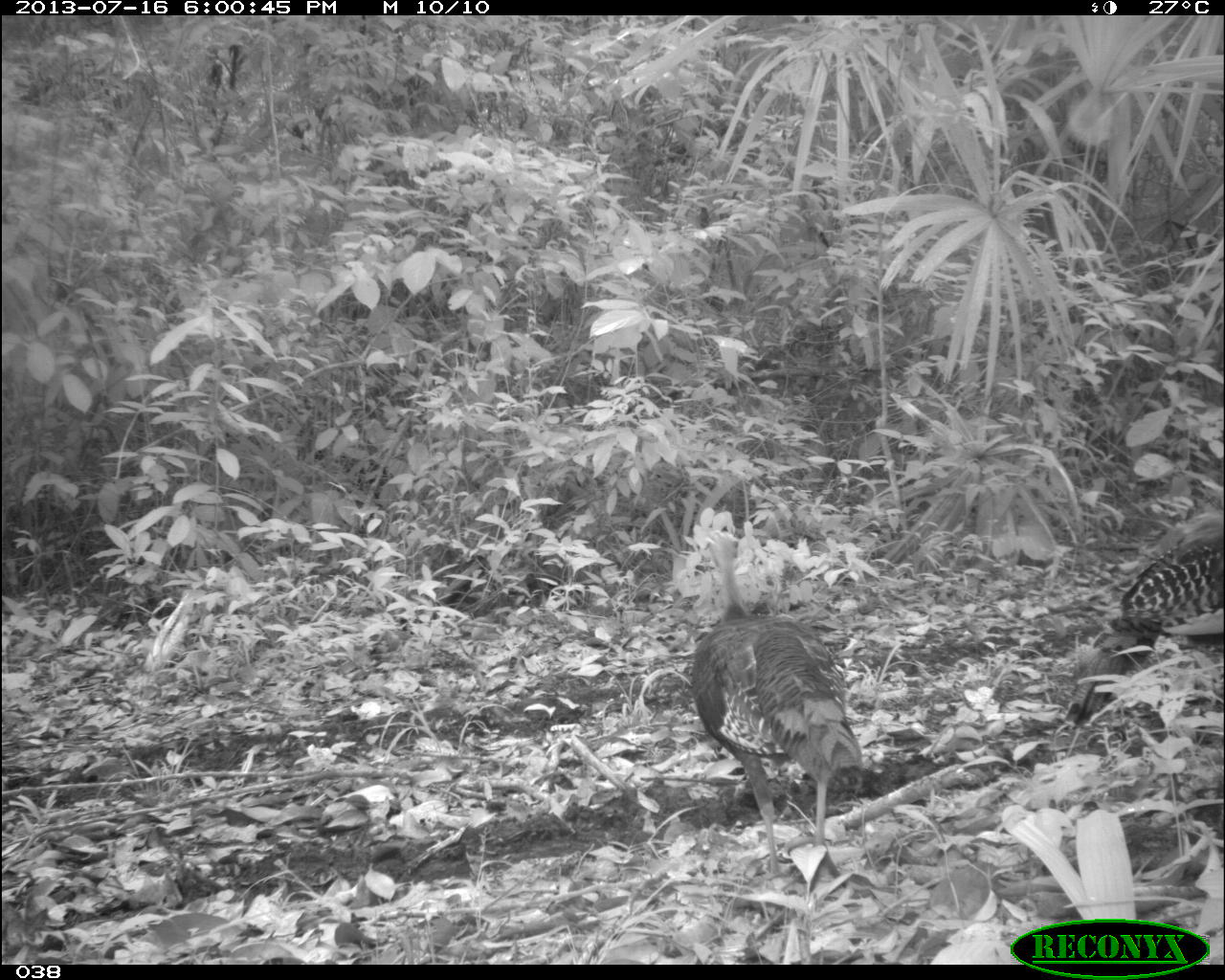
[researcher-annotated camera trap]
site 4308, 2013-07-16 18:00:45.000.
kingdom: Animalia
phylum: Chordata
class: Aves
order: Galliformes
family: Phasianidae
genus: Meleagris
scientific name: Meleagris ocellata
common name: ocellated turkey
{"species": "Meleagris ocellata (ocellated turkey)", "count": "3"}